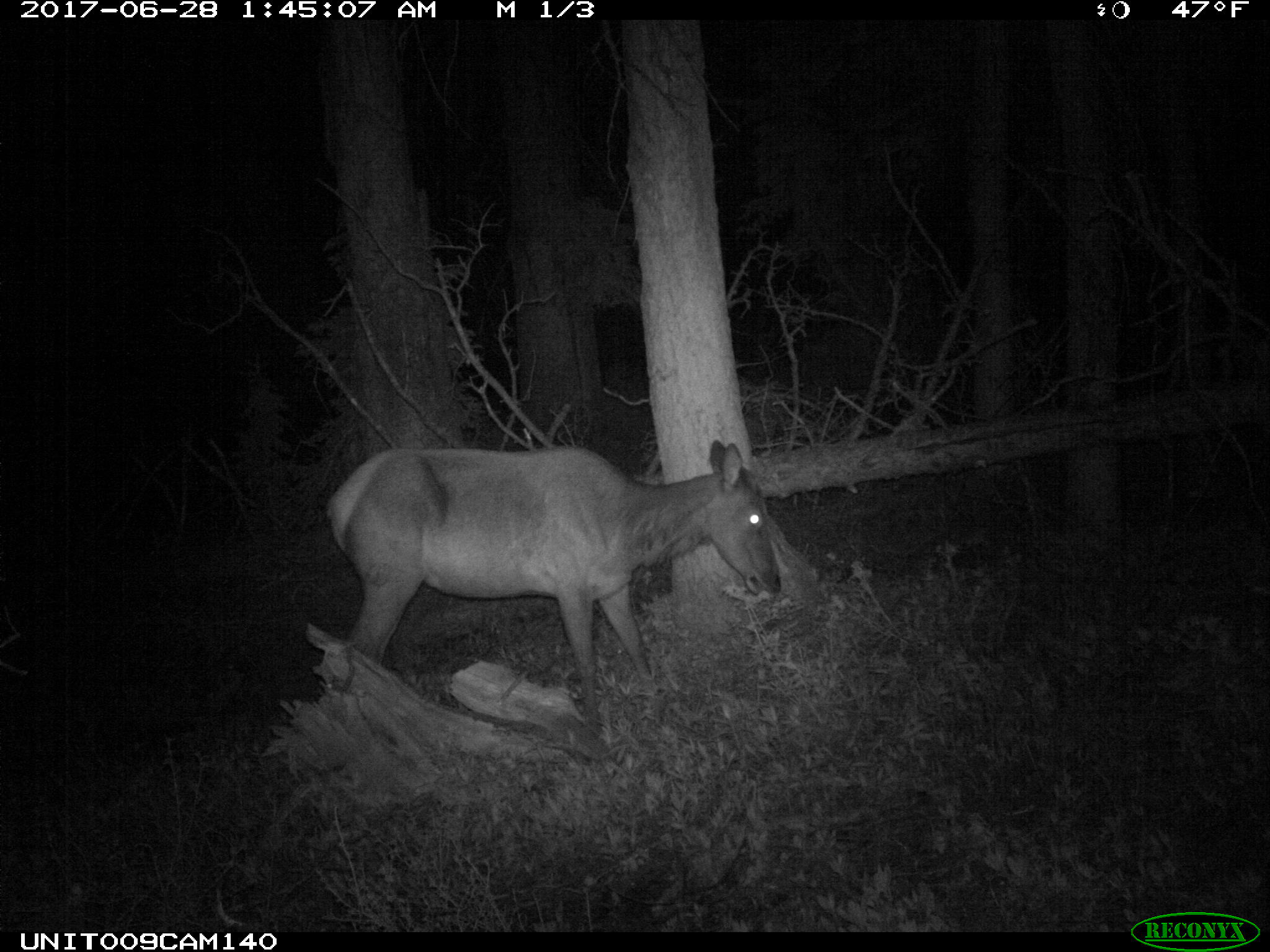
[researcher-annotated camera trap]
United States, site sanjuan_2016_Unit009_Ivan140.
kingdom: Animalia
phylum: Chordata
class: Mammalia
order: Artiodactyla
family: Cervidae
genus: Cervus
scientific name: Cervus elaphus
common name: red deer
Cervus elaphus (red deer).